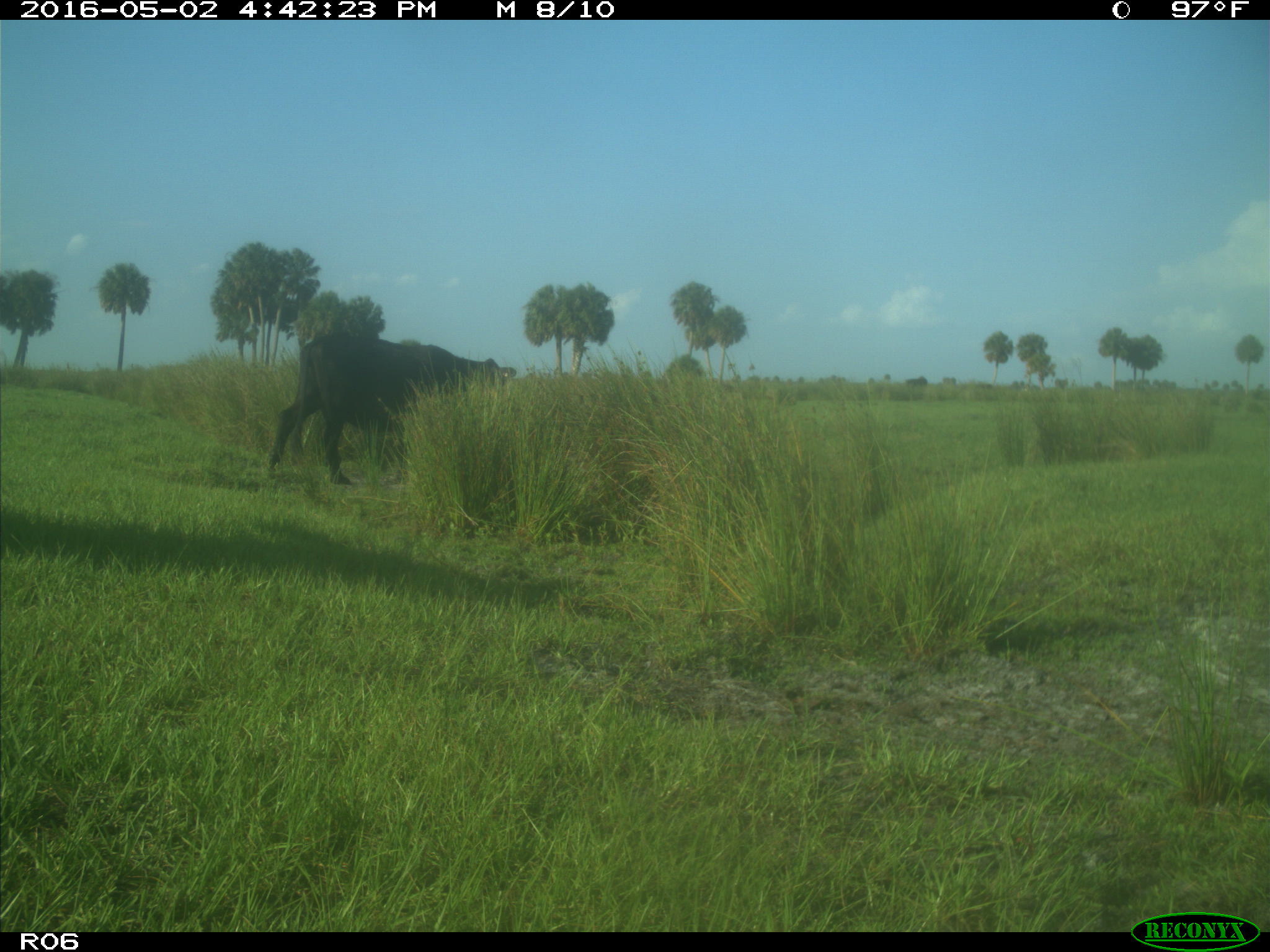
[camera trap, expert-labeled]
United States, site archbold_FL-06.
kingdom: Animalia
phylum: Chordata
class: Mammalia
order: Artiodactyla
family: Bovidae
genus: Bos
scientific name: Bos taurus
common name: domestic cow